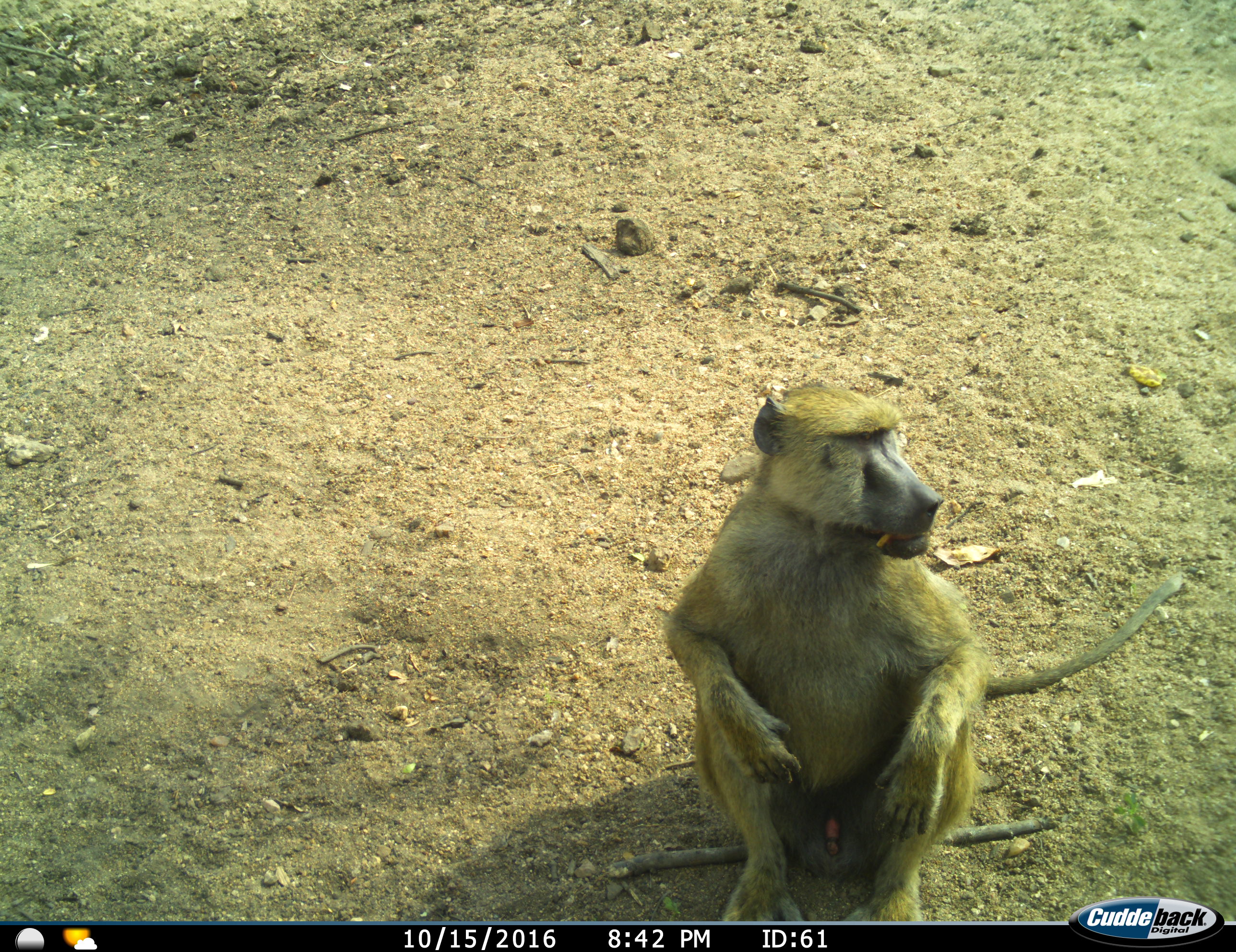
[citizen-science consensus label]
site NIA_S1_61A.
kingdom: Animalia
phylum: Chordata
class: Mammalia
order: Primates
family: Cercopithecidae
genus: Papio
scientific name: Papio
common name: baboon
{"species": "baboon (Papio)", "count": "1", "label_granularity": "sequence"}